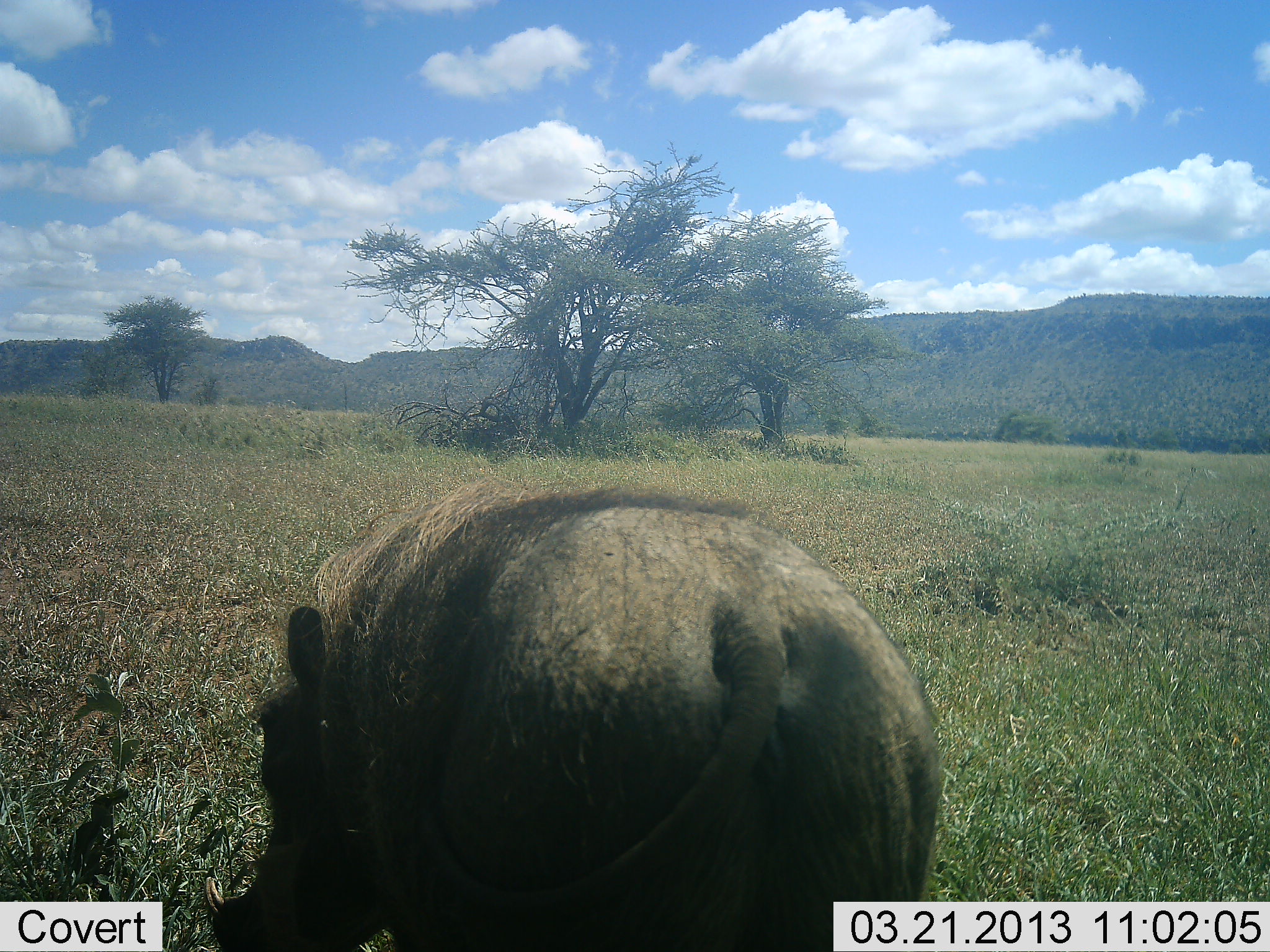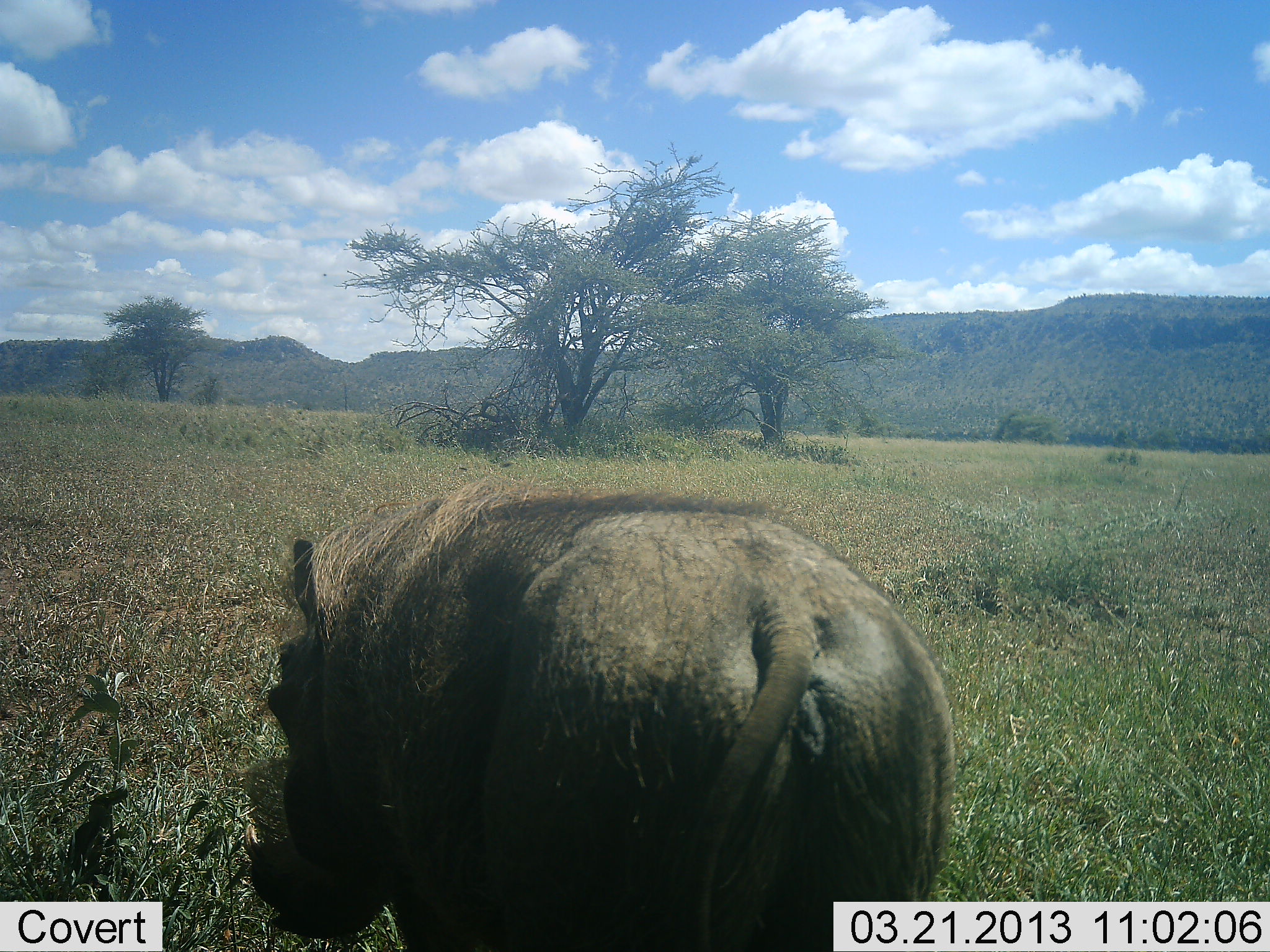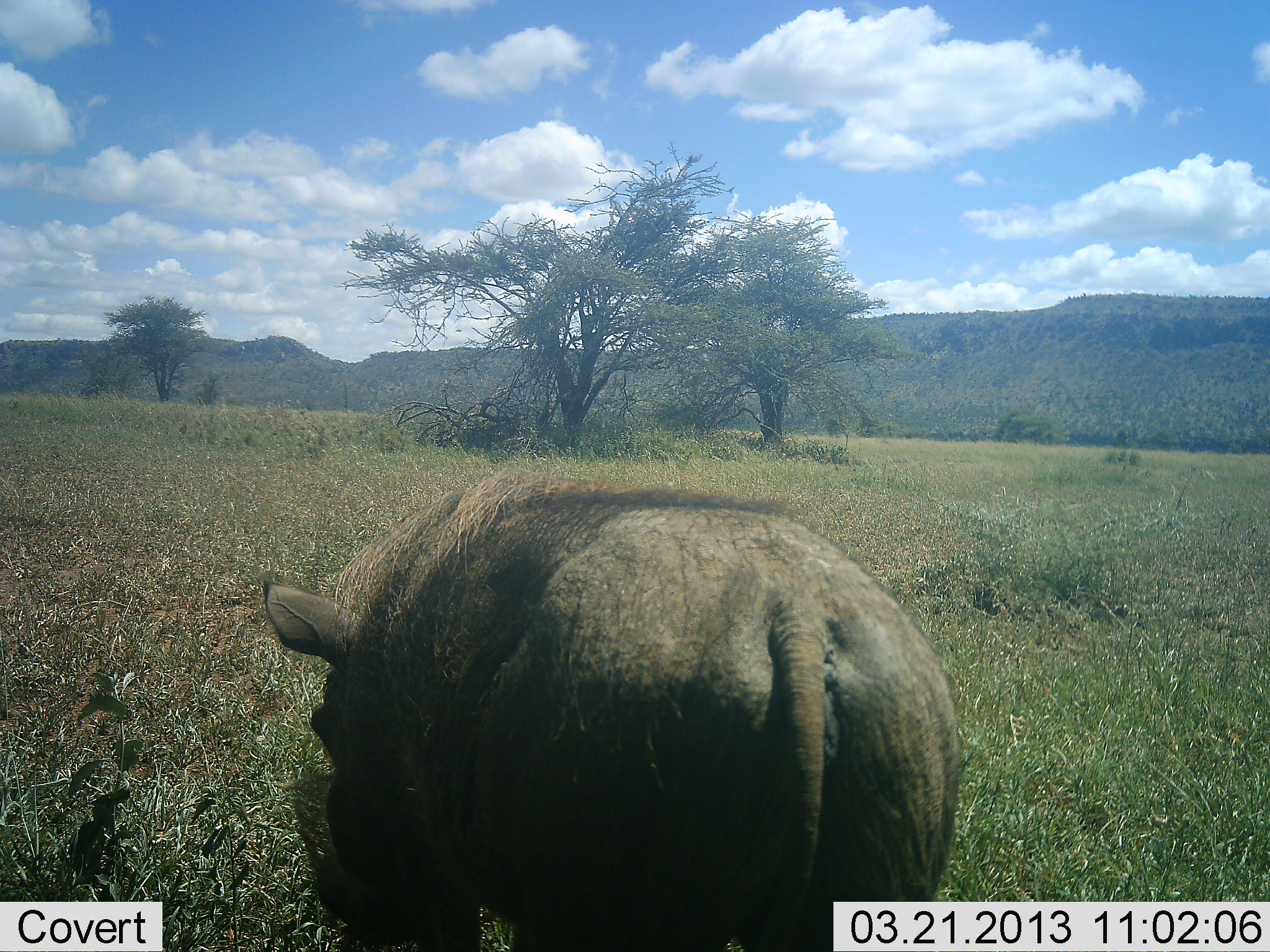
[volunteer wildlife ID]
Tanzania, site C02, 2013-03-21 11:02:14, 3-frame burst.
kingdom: Animalia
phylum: Chordata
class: Mammalia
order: Artiodactyla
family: Suidae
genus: Phacochoerus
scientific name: Phacochoerus africanus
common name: warthog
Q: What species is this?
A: Warthog (Phacochoerus africanus).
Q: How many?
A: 1.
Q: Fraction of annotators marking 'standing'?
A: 36%.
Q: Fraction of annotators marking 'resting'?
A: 0%.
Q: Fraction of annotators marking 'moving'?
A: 21%.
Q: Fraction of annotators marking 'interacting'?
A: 0%.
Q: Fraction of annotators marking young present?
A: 0%.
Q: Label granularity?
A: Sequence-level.